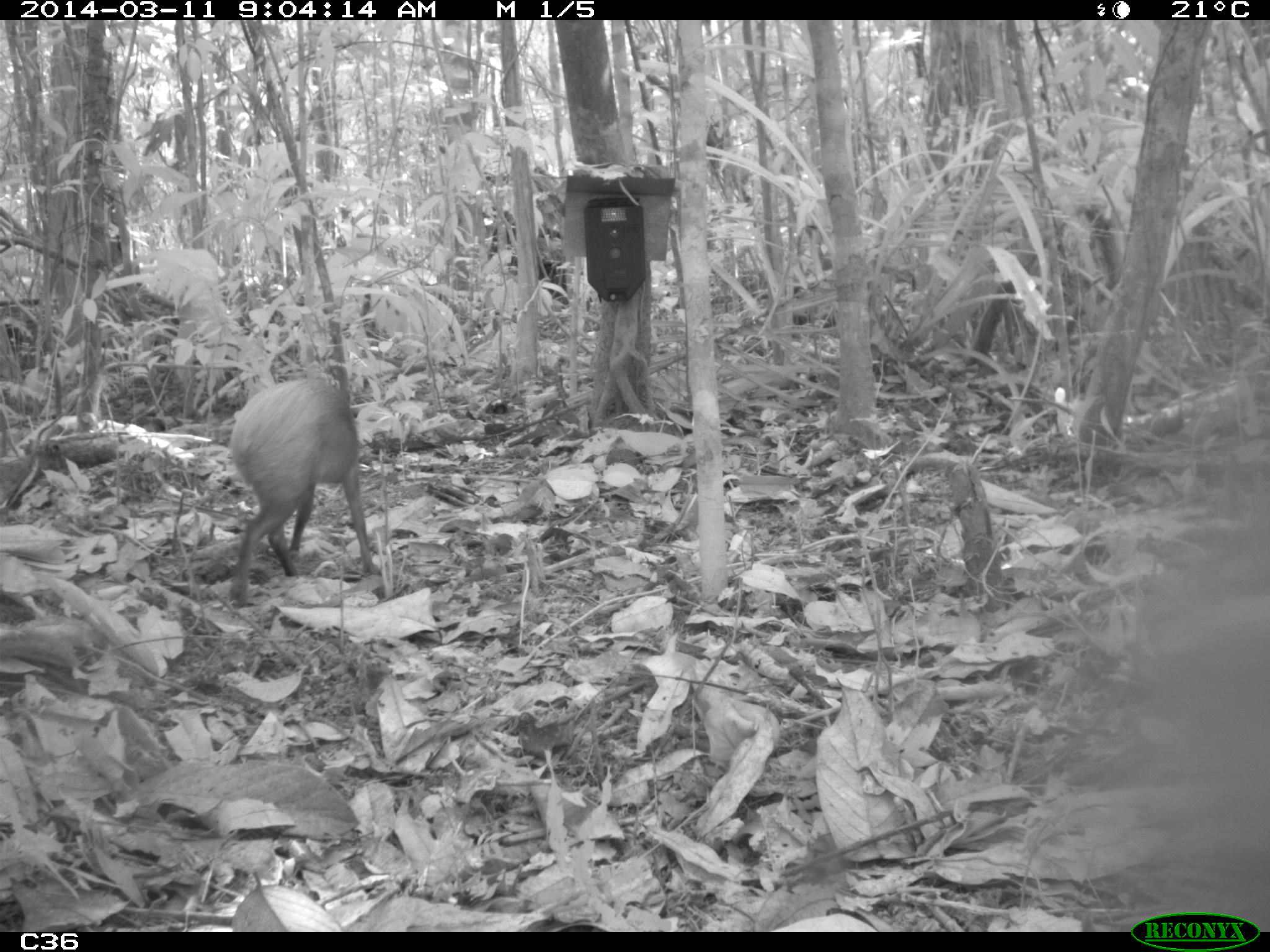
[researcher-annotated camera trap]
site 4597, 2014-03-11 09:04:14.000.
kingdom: Animalia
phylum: Chordata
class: Mammalia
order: Rodentia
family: Dasyproctidae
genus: Dasyprocta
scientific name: Dasyprocta leporina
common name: red-rumped agouti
Dasyprocta leporina (red-rumped agouti), count 1, age adult.